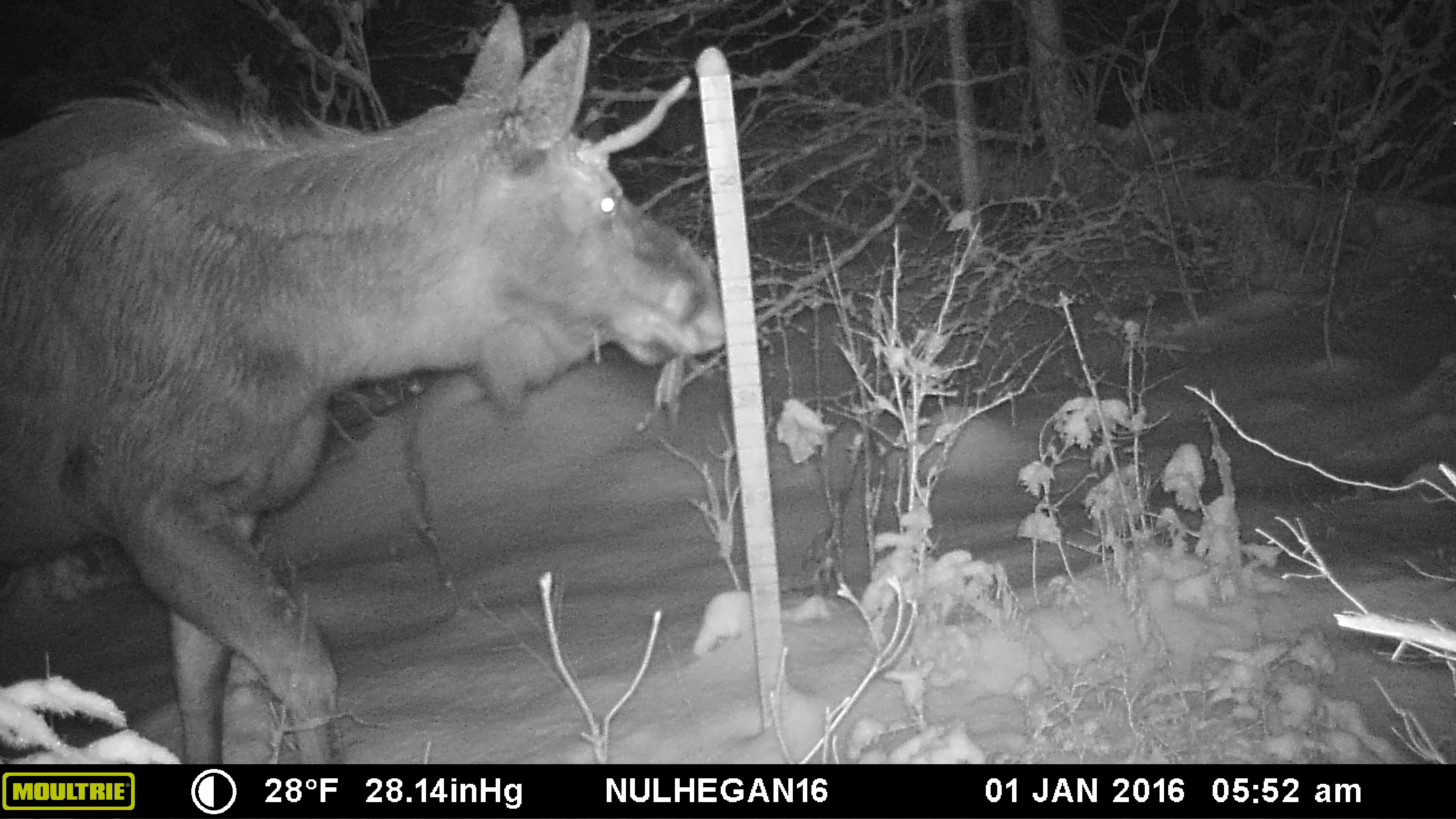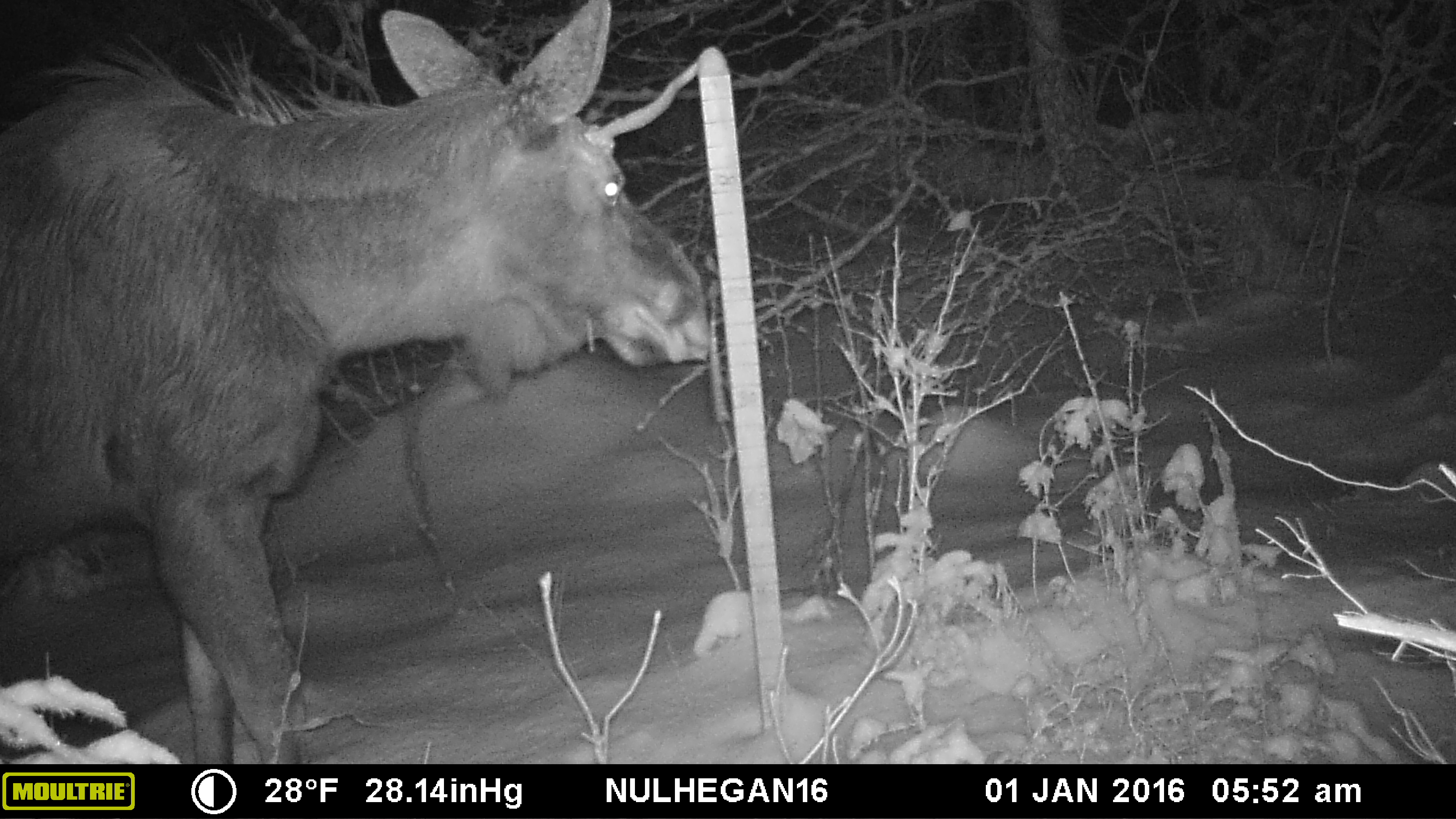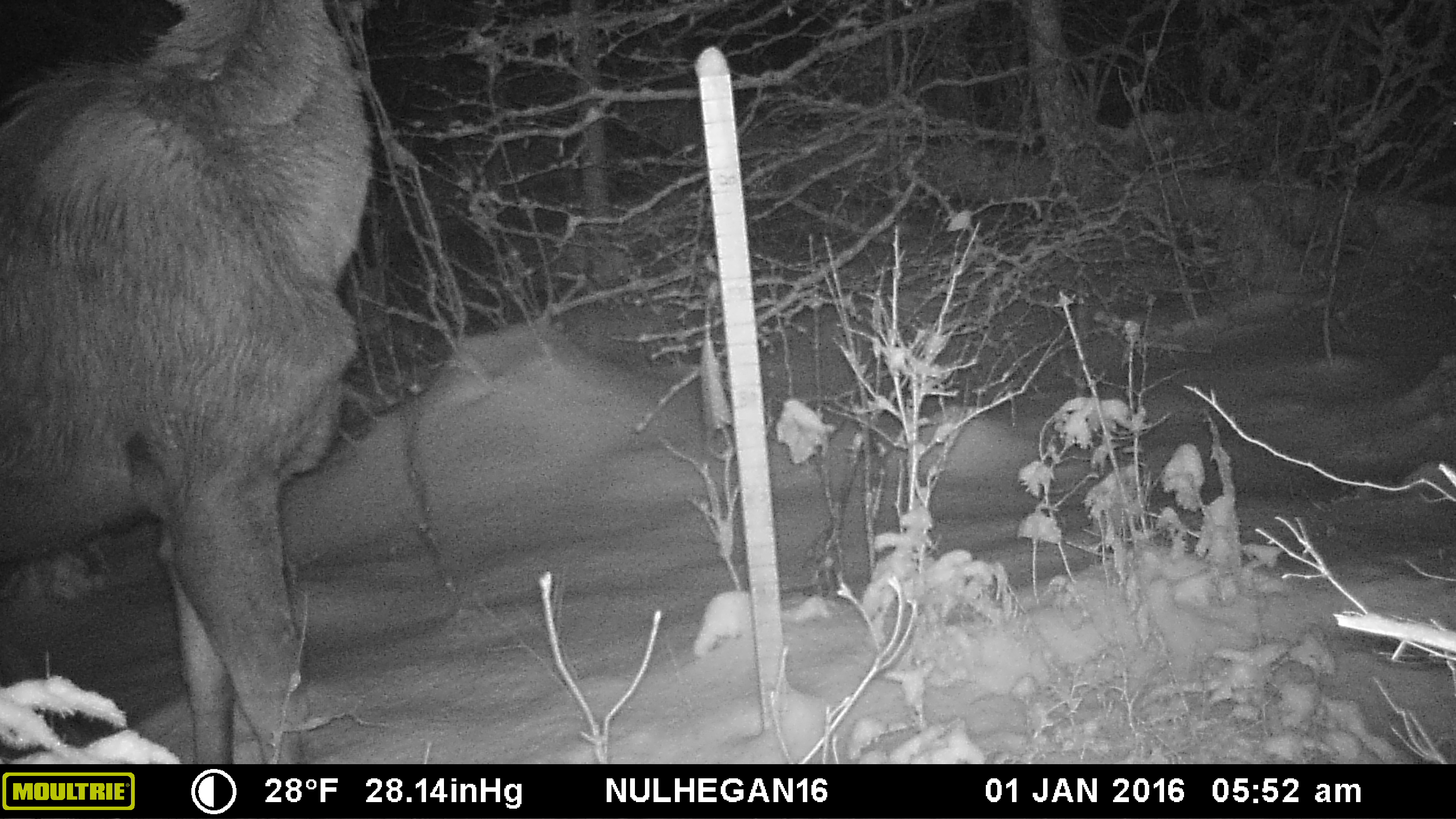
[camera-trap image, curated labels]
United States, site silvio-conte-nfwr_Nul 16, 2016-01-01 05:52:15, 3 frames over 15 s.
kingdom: Animalia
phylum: Chordata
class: Mammalia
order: Artiodactyla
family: Cervidae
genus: Alces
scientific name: Alces alces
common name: moose